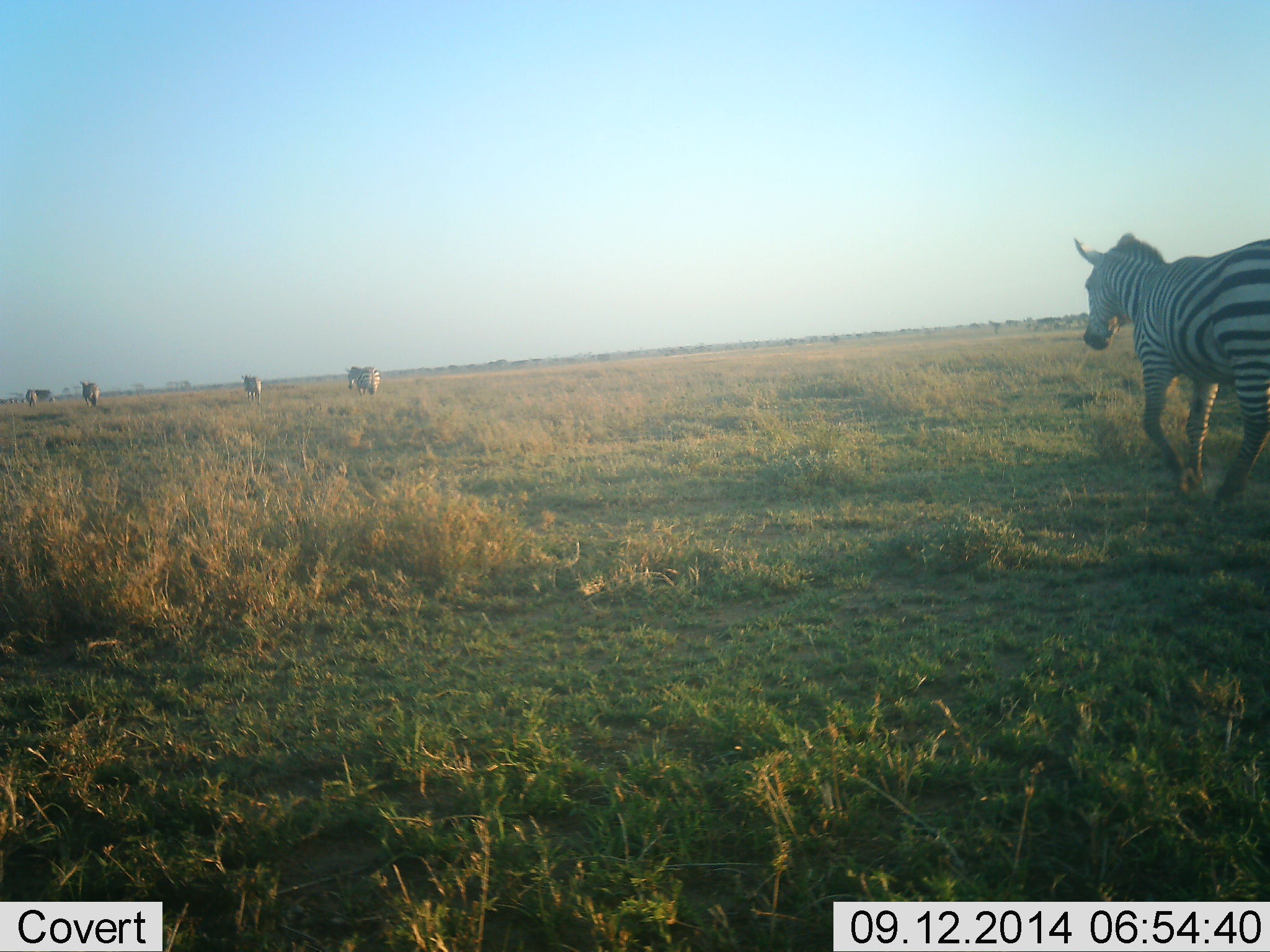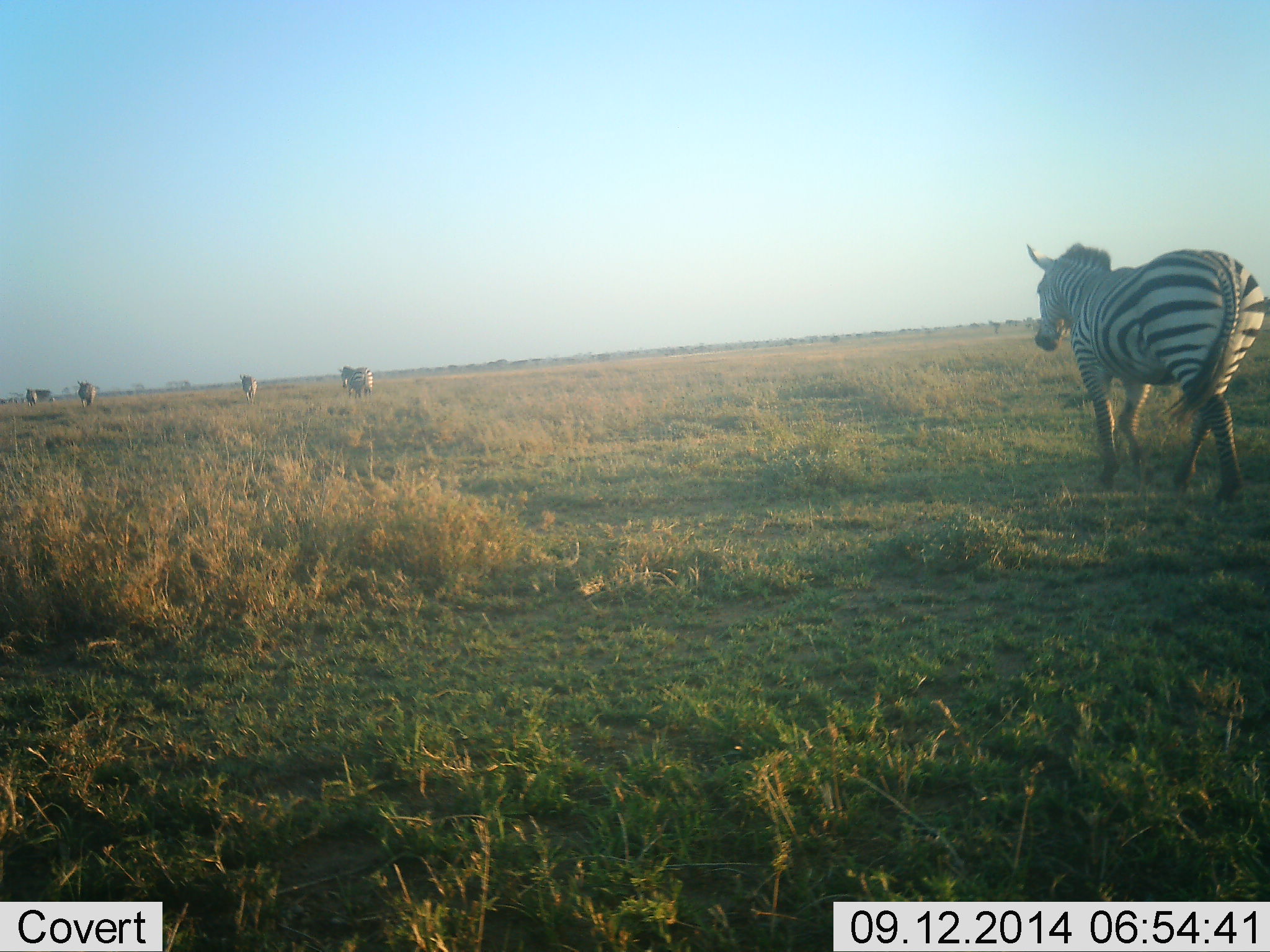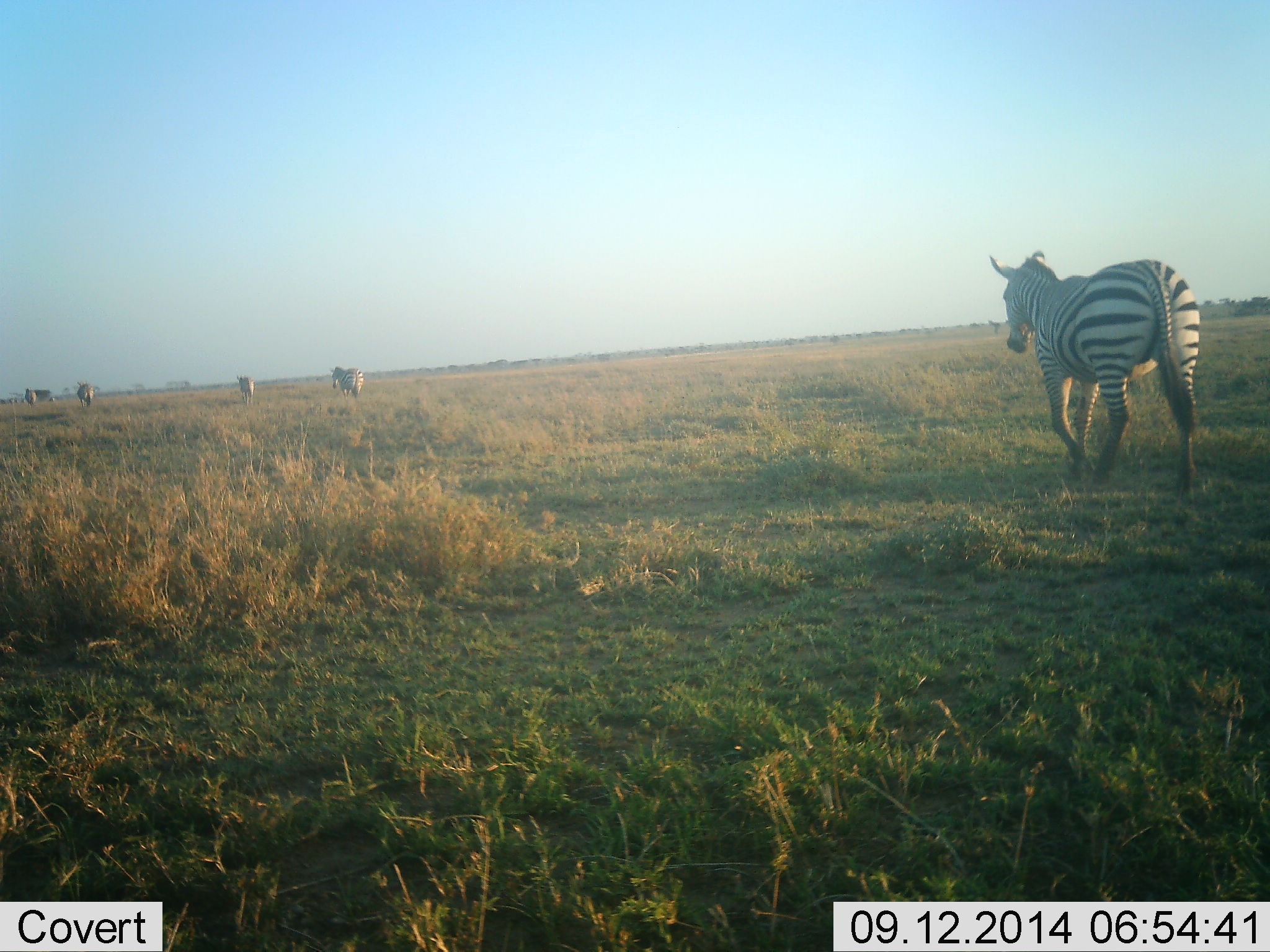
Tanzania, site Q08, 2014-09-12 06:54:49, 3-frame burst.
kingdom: Animalia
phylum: Chordata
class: Mammalia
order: Perissodactyla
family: Equidae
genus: Equus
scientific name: Equus quagga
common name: plains zebra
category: zebra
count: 5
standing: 0%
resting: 0%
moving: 100%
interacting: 0%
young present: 0%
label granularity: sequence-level